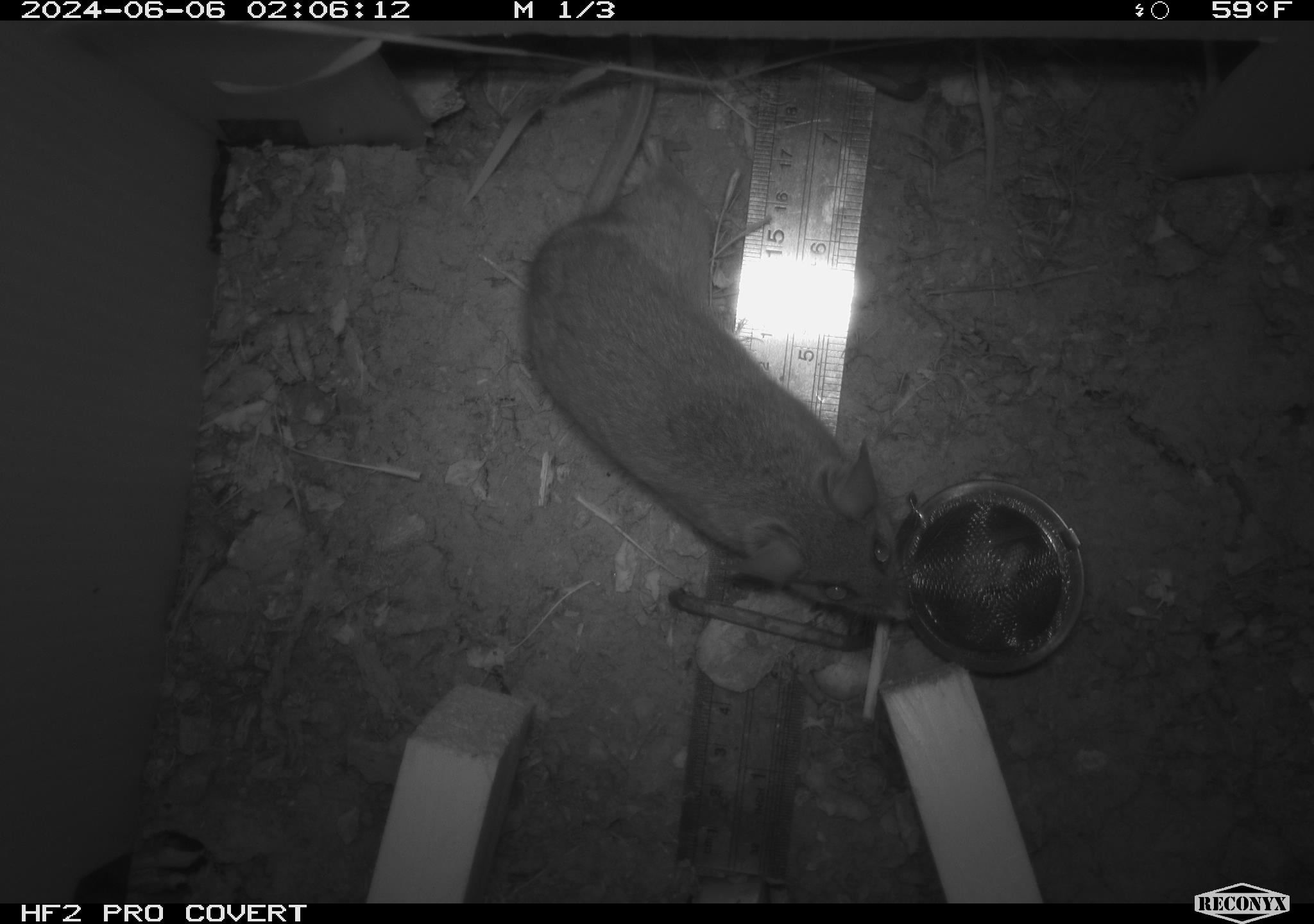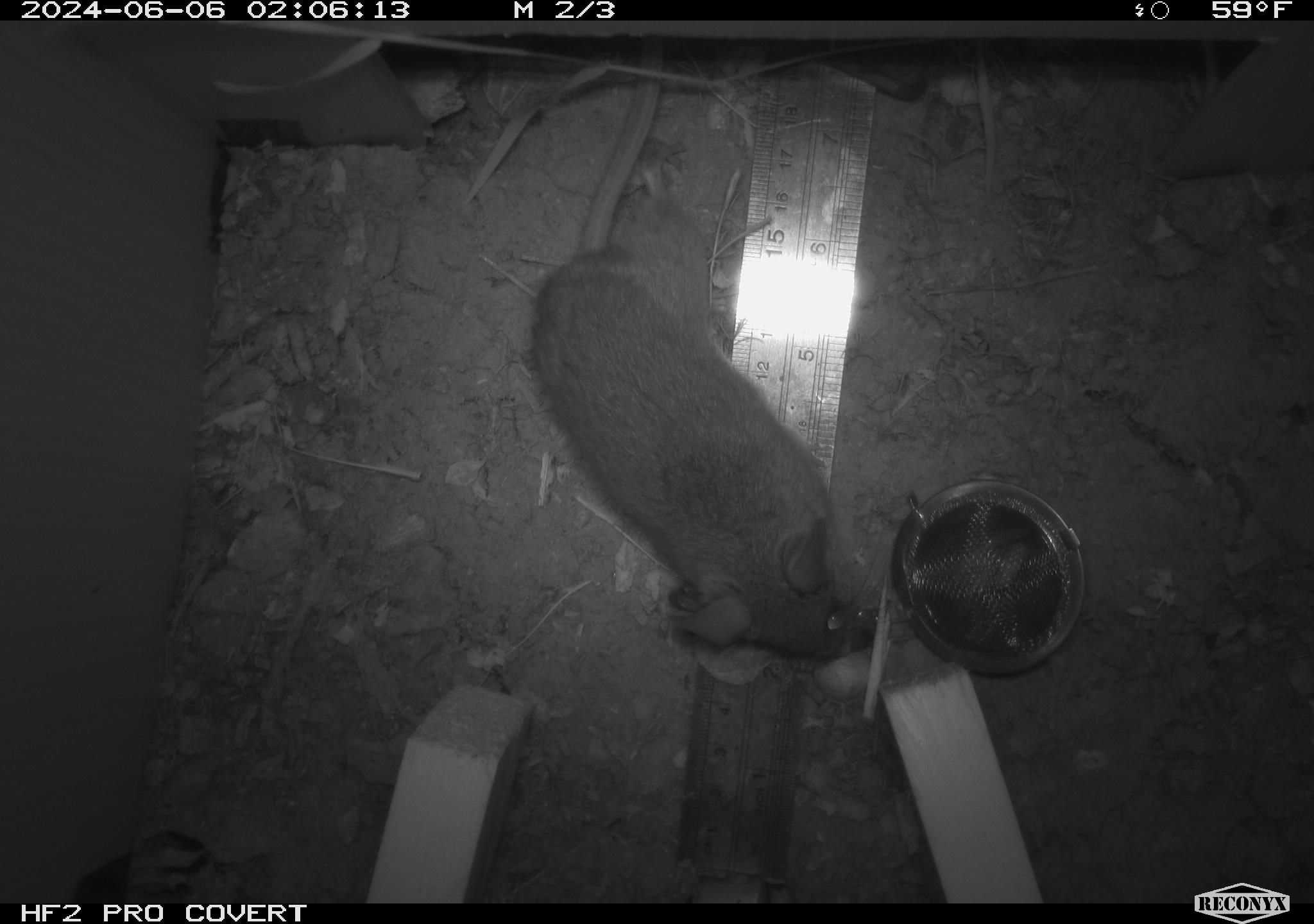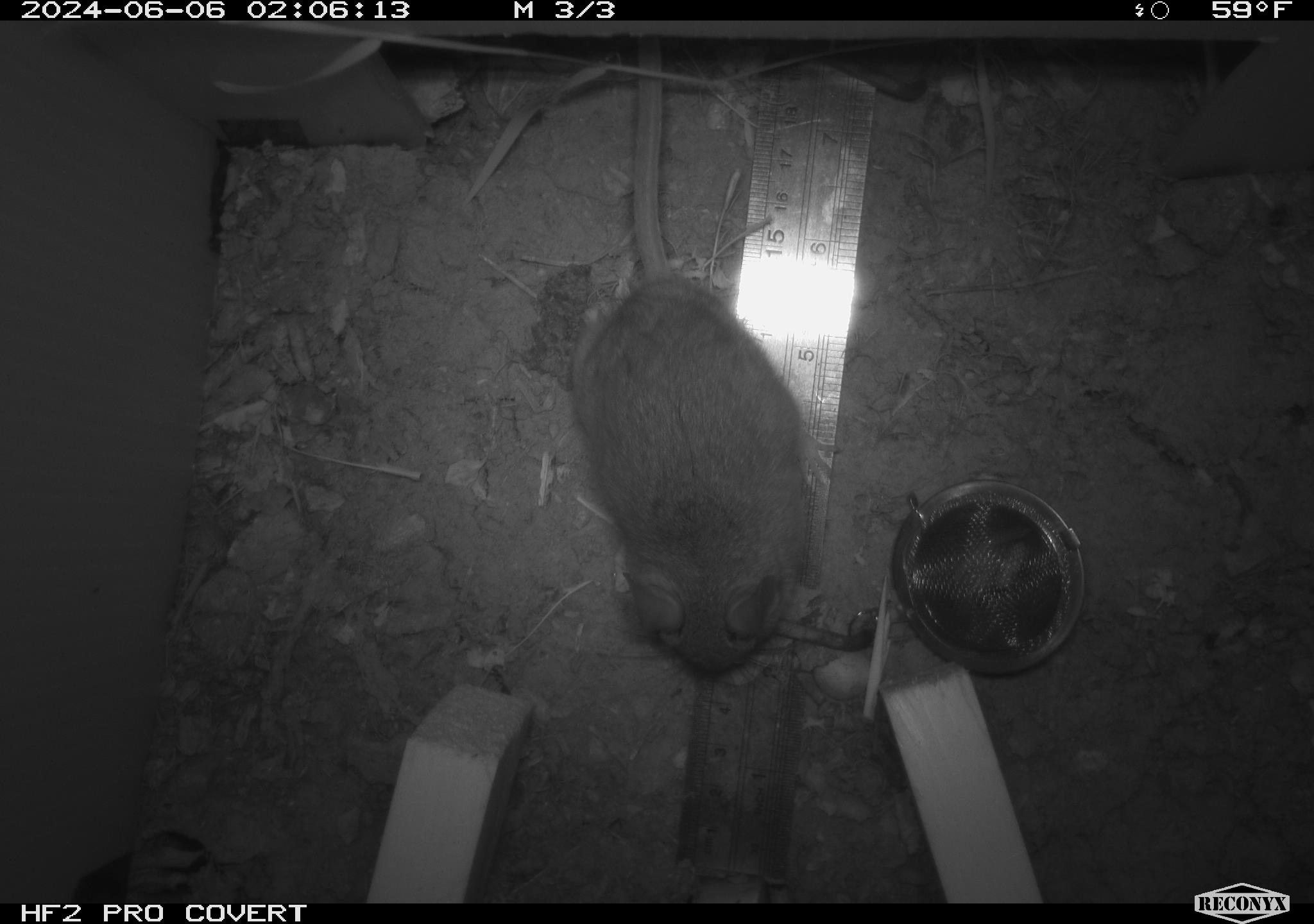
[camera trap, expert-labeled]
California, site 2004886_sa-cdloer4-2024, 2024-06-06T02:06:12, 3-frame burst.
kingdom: Animalia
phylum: Chordata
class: Mammalia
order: Rodentia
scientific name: Rodentia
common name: rodent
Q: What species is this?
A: Rodent (Rodentia).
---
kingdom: Animalia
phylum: Chordata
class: Mammalia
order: Rodentia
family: Cricetidae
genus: Neotoma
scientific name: Neotoma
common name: pack rat or woodrat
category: neotoma species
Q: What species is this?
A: Neotoma species (pack rat or woodrat) (Neotoma).